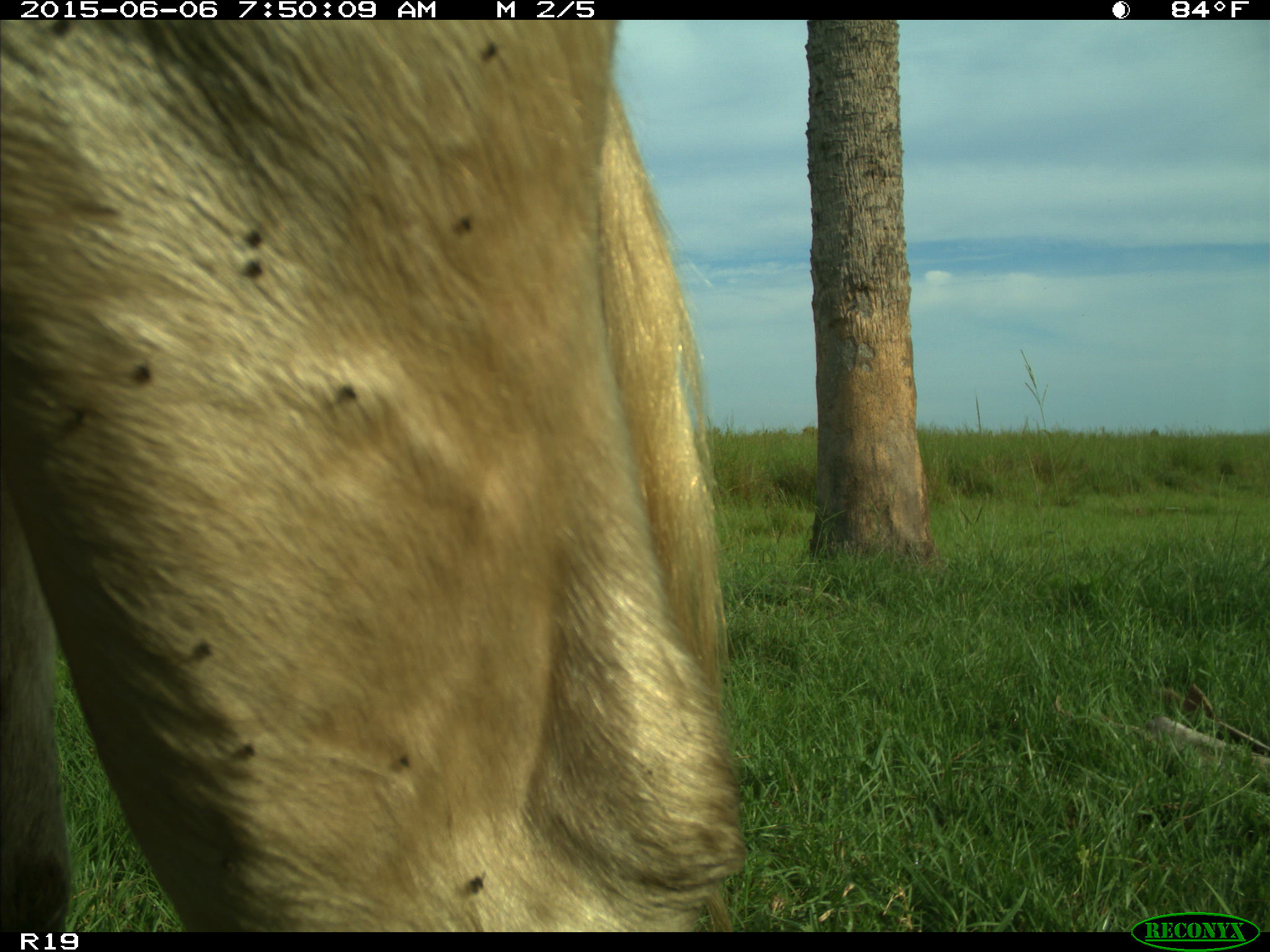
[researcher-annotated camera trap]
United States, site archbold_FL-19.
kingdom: Animalia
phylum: Chordata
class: Mammalia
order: Artiodactyla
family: Bovidae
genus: Bos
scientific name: Bos taurus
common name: domestic cow